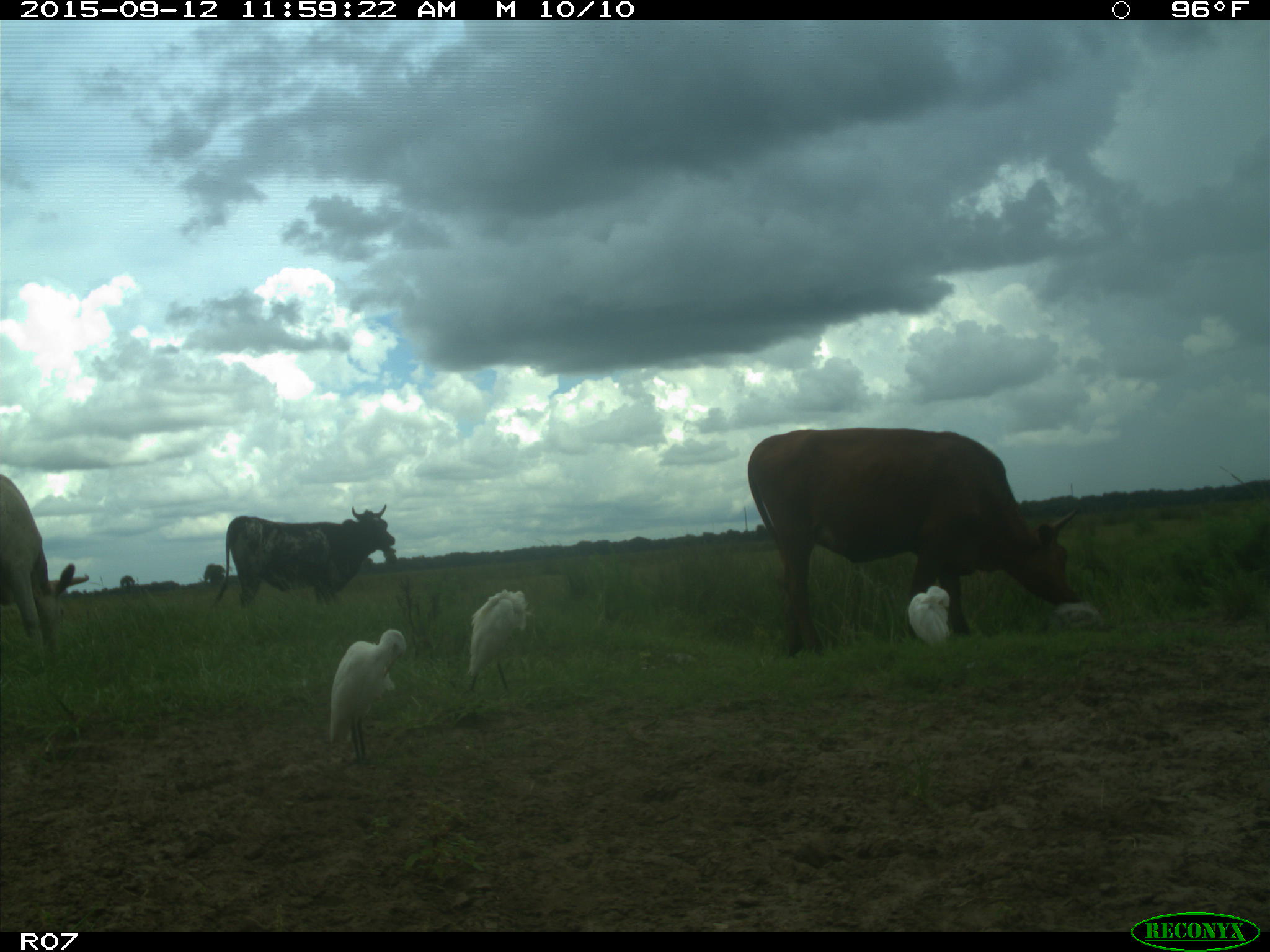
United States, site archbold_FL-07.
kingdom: Animalia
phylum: Chordata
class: Mammalia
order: Artiodactyla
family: Bovidae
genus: Bos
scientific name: Bos taurus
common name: domestic cow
Bos taurus (domestic cow).